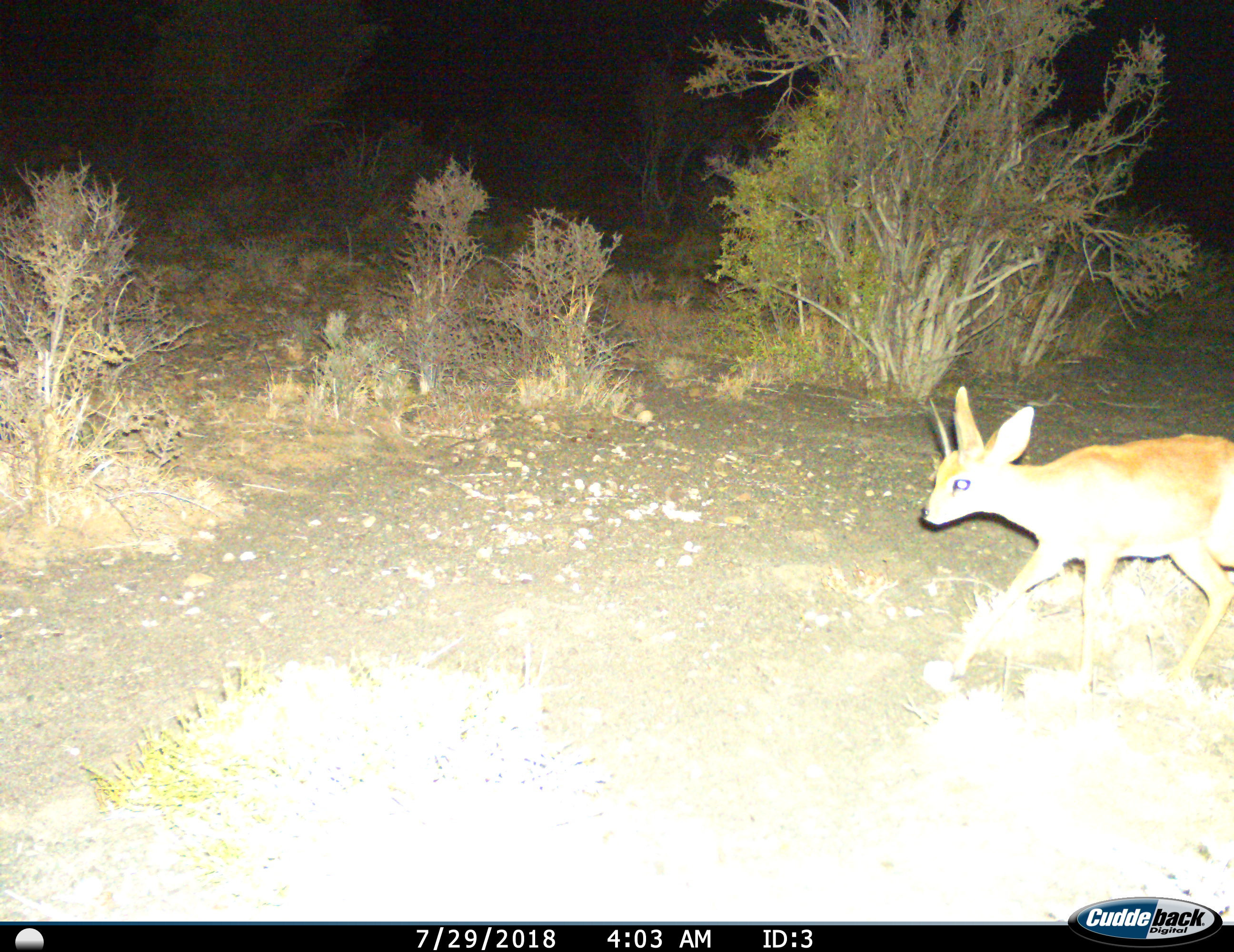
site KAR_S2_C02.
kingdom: Animalia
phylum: Chordata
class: Mammalia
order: Artiodactyla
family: Bovidae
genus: Raphicerus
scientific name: Raphicerus campestris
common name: steenbok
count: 1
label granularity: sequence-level